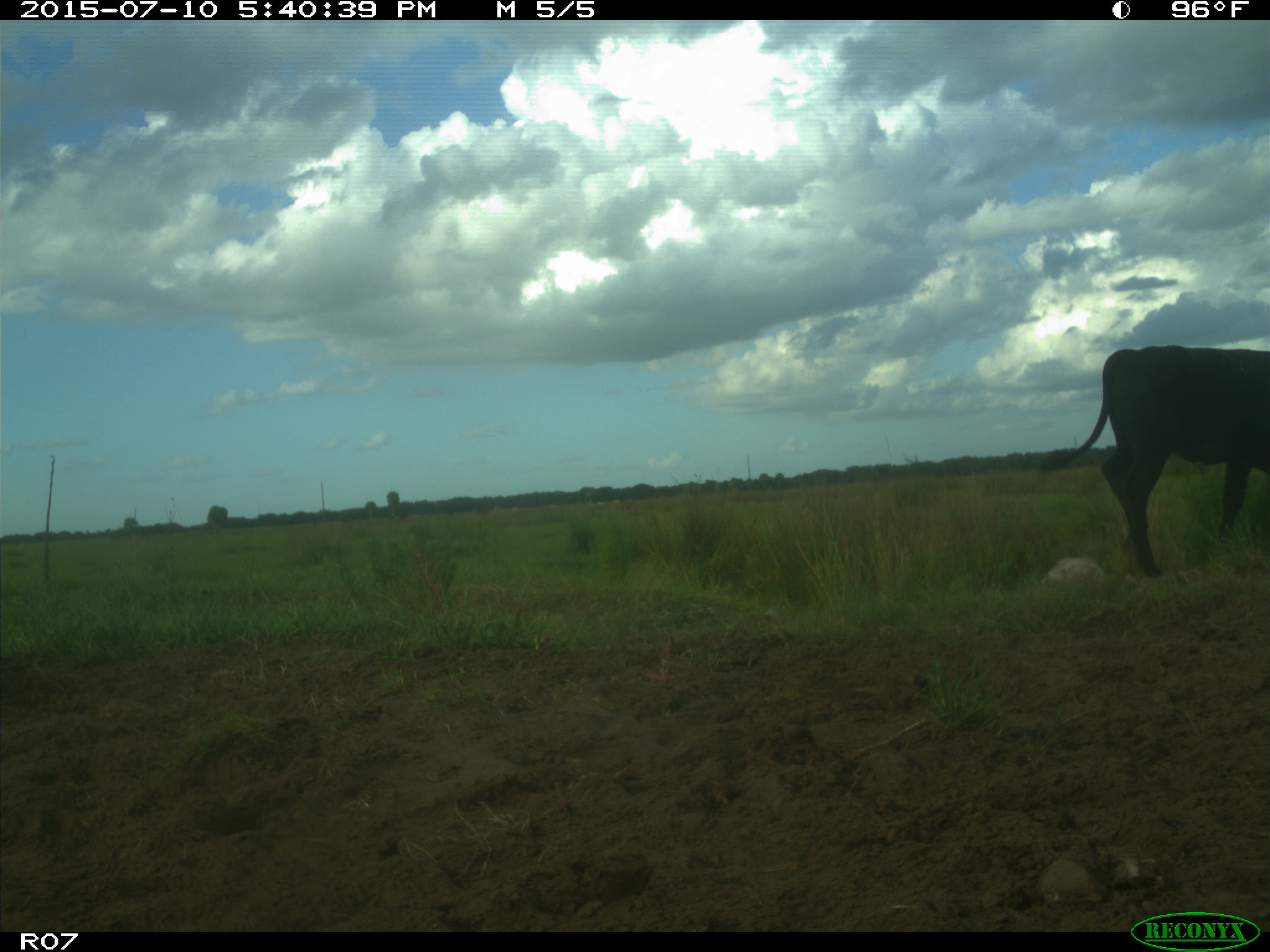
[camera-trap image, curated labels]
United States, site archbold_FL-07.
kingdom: Animalia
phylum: Chordata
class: Mammalia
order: Artiodactyla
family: Bovidae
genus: Bos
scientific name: Bos taurus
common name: domestic cow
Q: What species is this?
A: Bos taurus (domestic cow).